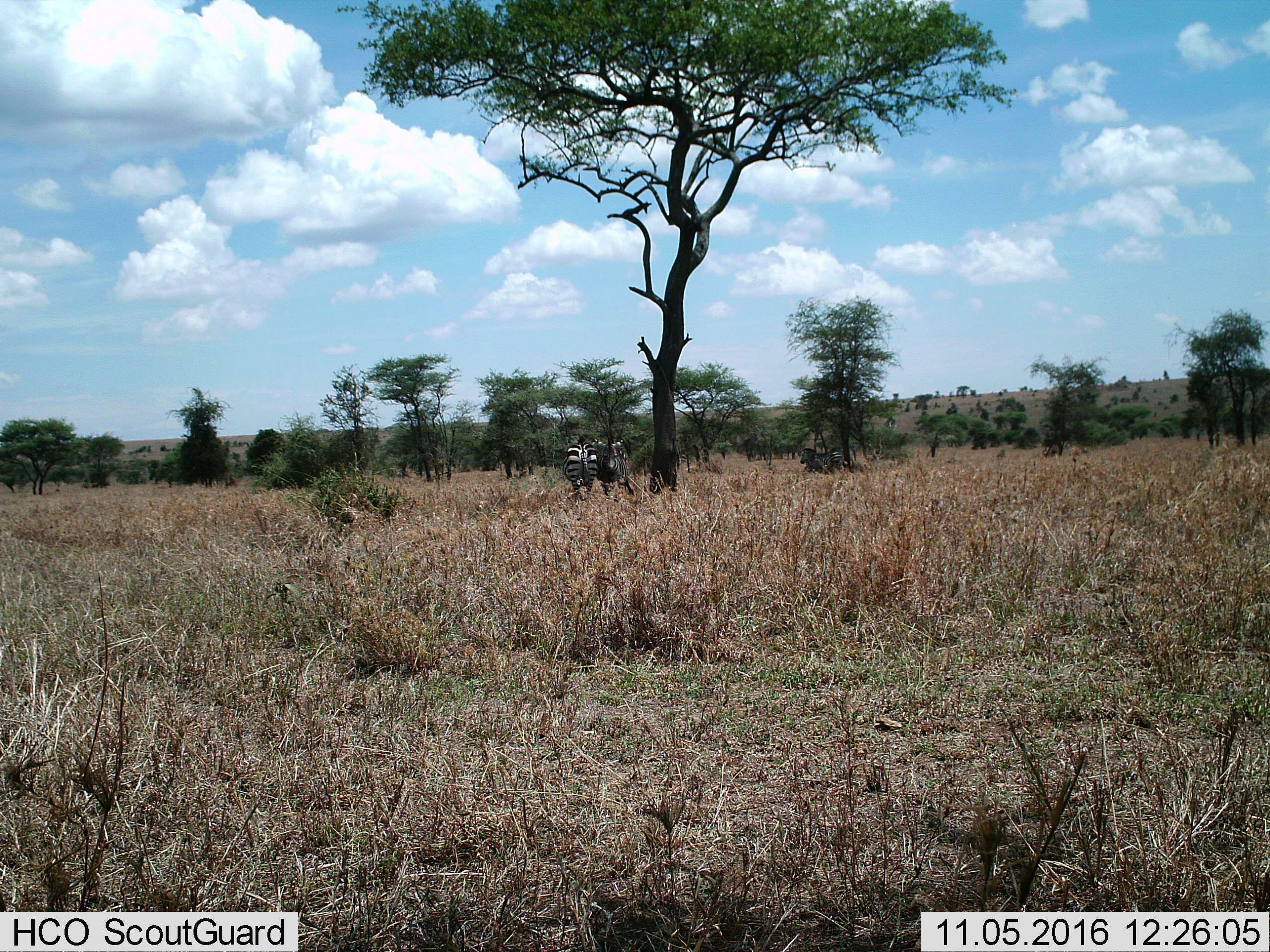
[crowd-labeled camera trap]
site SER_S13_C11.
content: unidentified animal